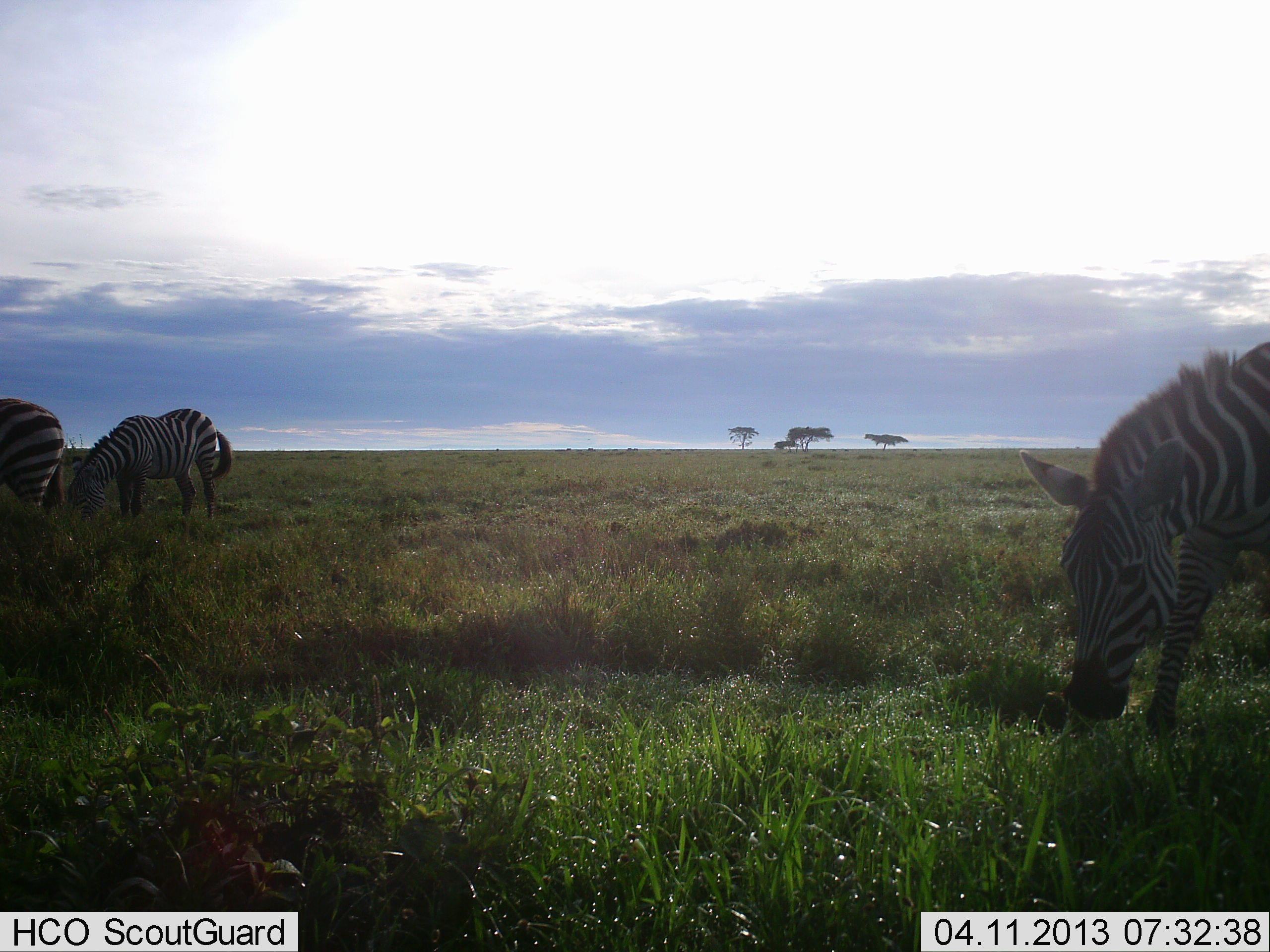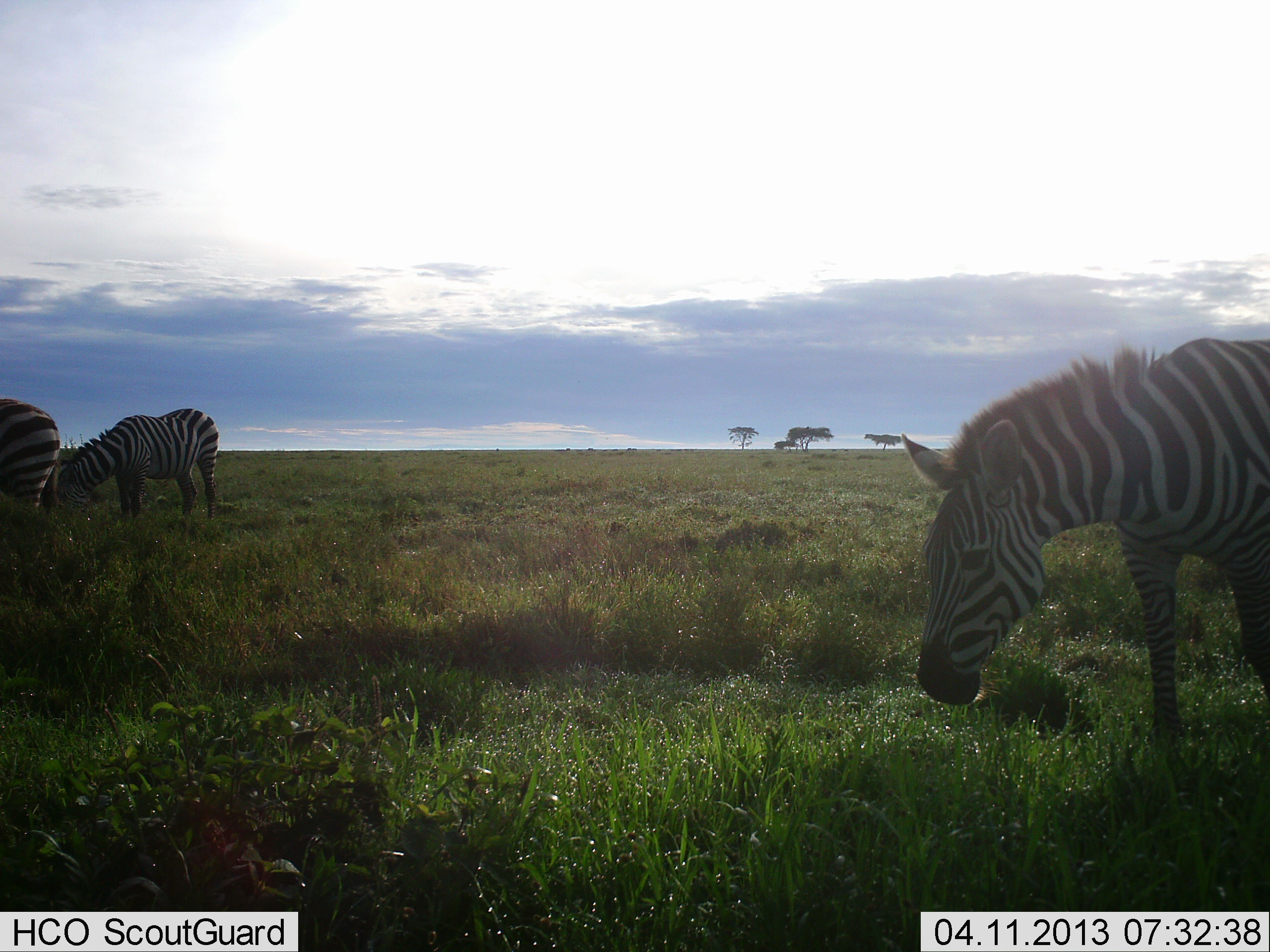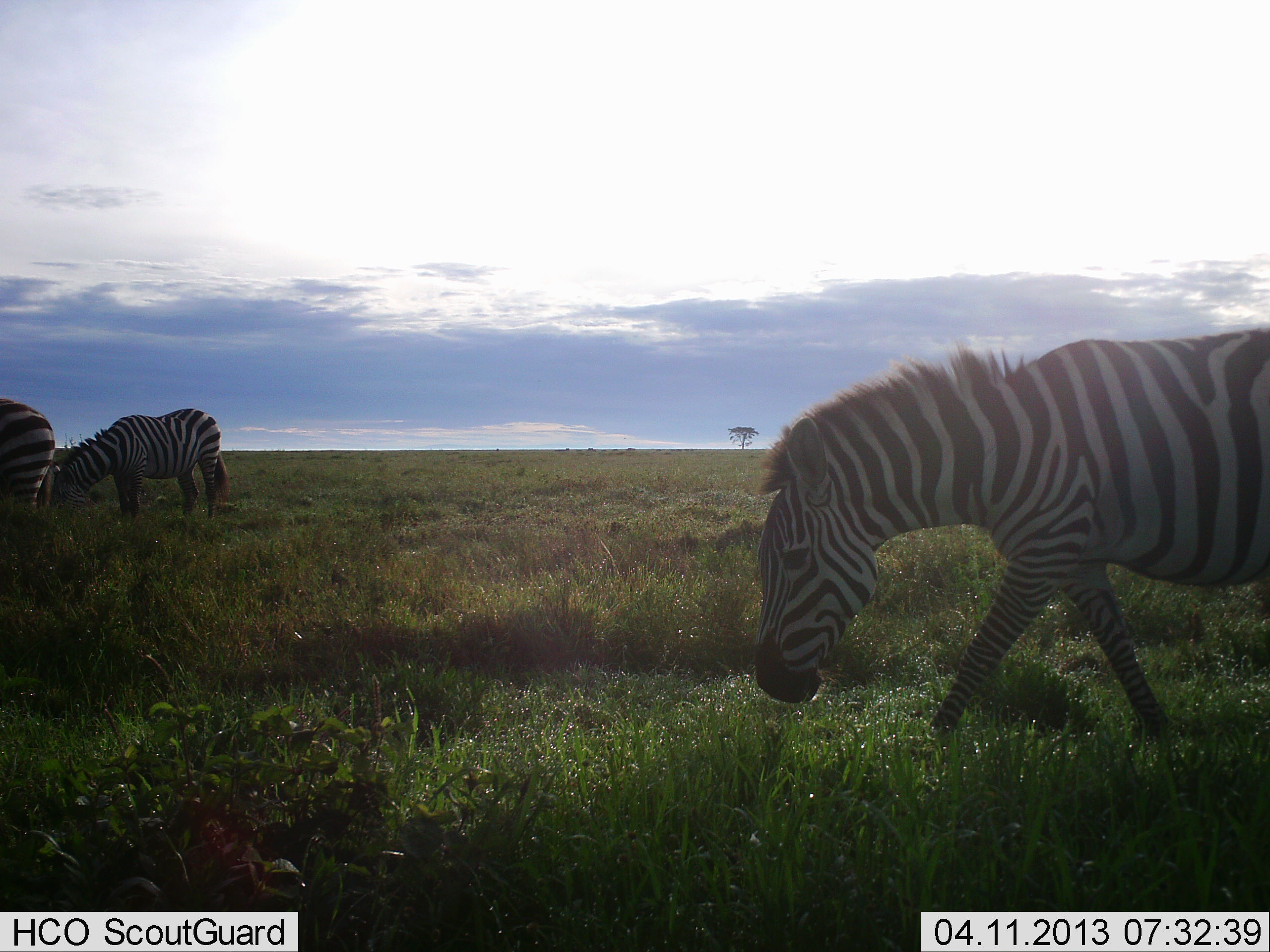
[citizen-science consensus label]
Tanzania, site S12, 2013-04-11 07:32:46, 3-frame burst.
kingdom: Animalia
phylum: Chordata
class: Mammalia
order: Perissodactyla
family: Equidae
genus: Equus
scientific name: Equus quagga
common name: plains zebra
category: zebra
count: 3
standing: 38%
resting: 5%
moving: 48%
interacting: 0%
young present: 0%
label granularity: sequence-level